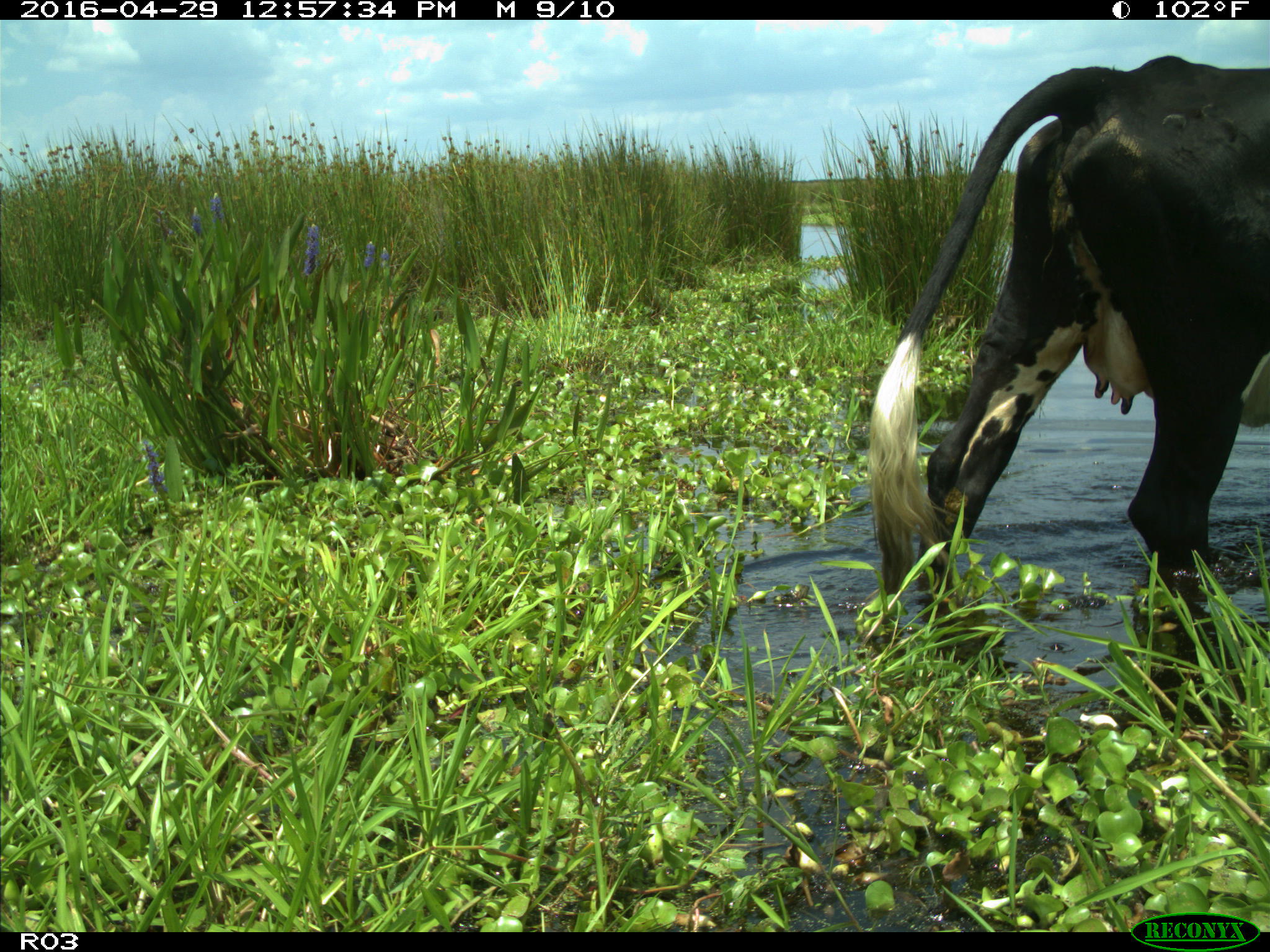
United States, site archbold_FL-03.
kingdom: Animalia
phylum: Chordata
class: Mammalia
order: Artiodactyla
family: Bovidae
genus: Bos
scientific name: Bos taurus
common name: domestic cow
Bos taurus (domestic cow).